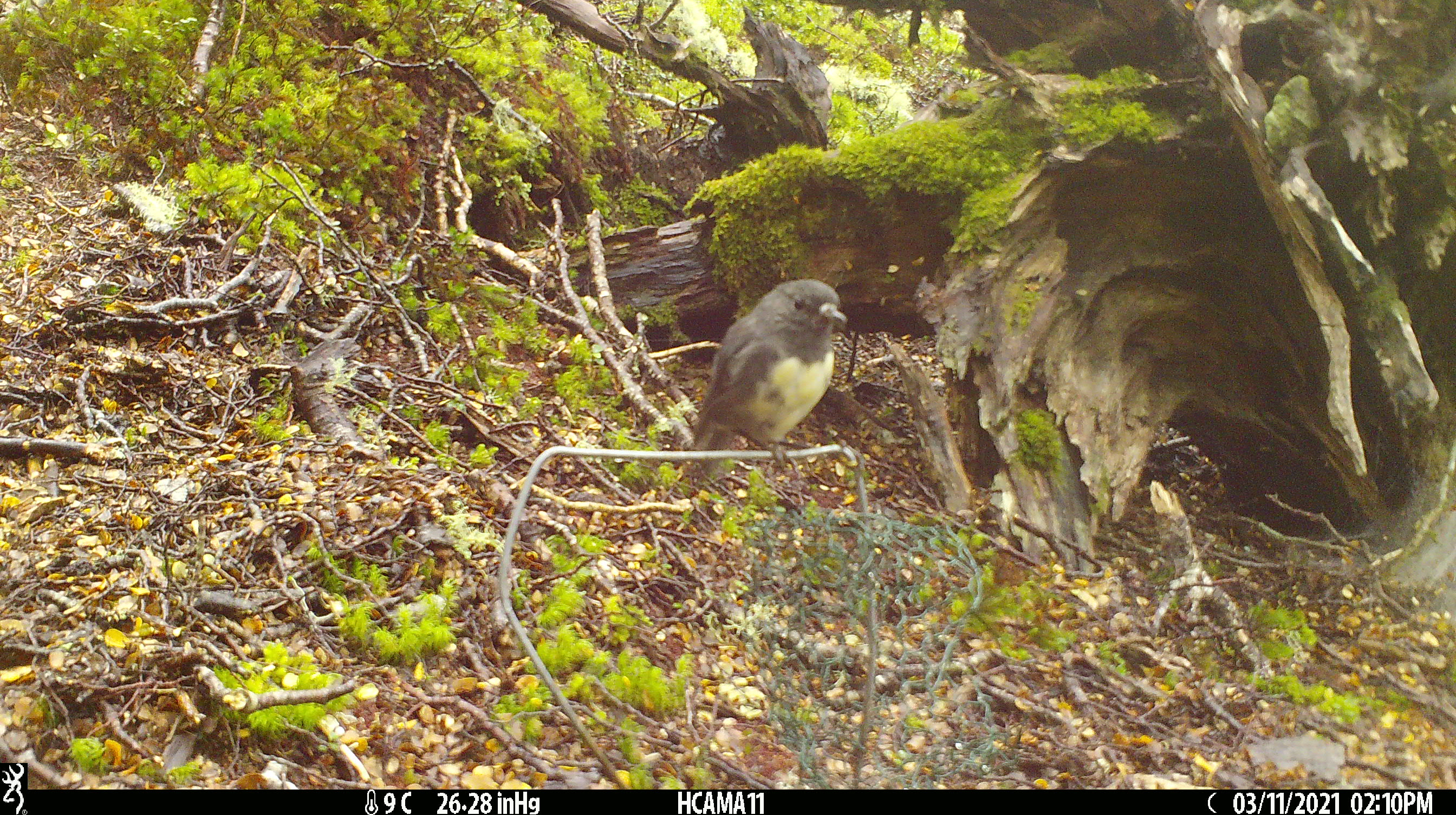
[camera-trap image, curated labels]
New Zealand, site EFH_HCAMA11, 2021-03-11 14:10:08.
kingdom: Animalia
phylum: Chordata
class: Aves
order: Passeriformes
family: Petroicidae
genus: Petroica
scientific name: Petroica australis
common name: new zealand robin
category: robin